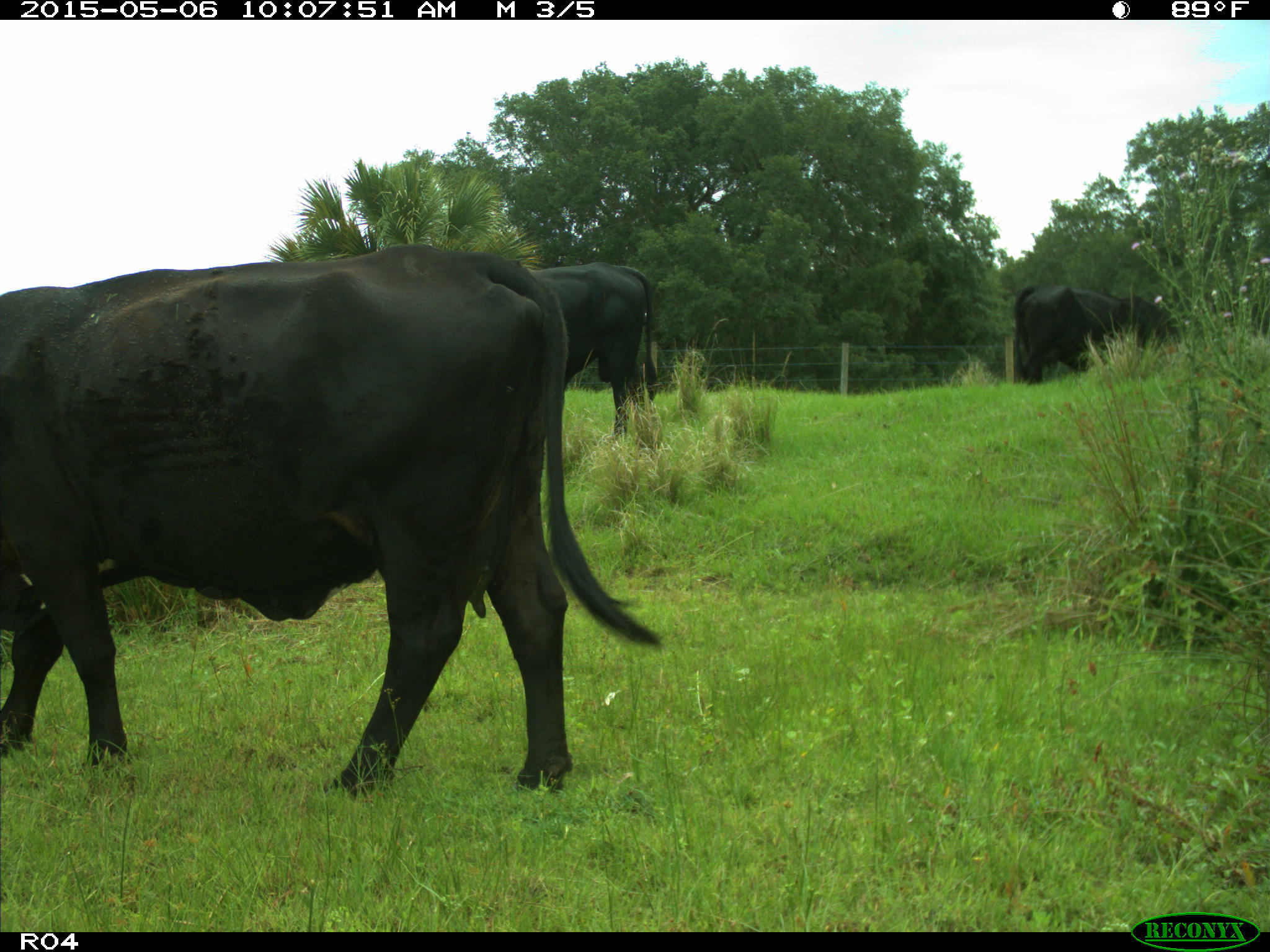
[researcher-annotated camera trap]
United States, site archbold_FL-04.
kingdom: Animalia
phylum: Chordata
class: Mammalia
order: Artiodactyla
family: Bovidae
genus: Bos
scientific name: Bos taurus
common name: domestic cow